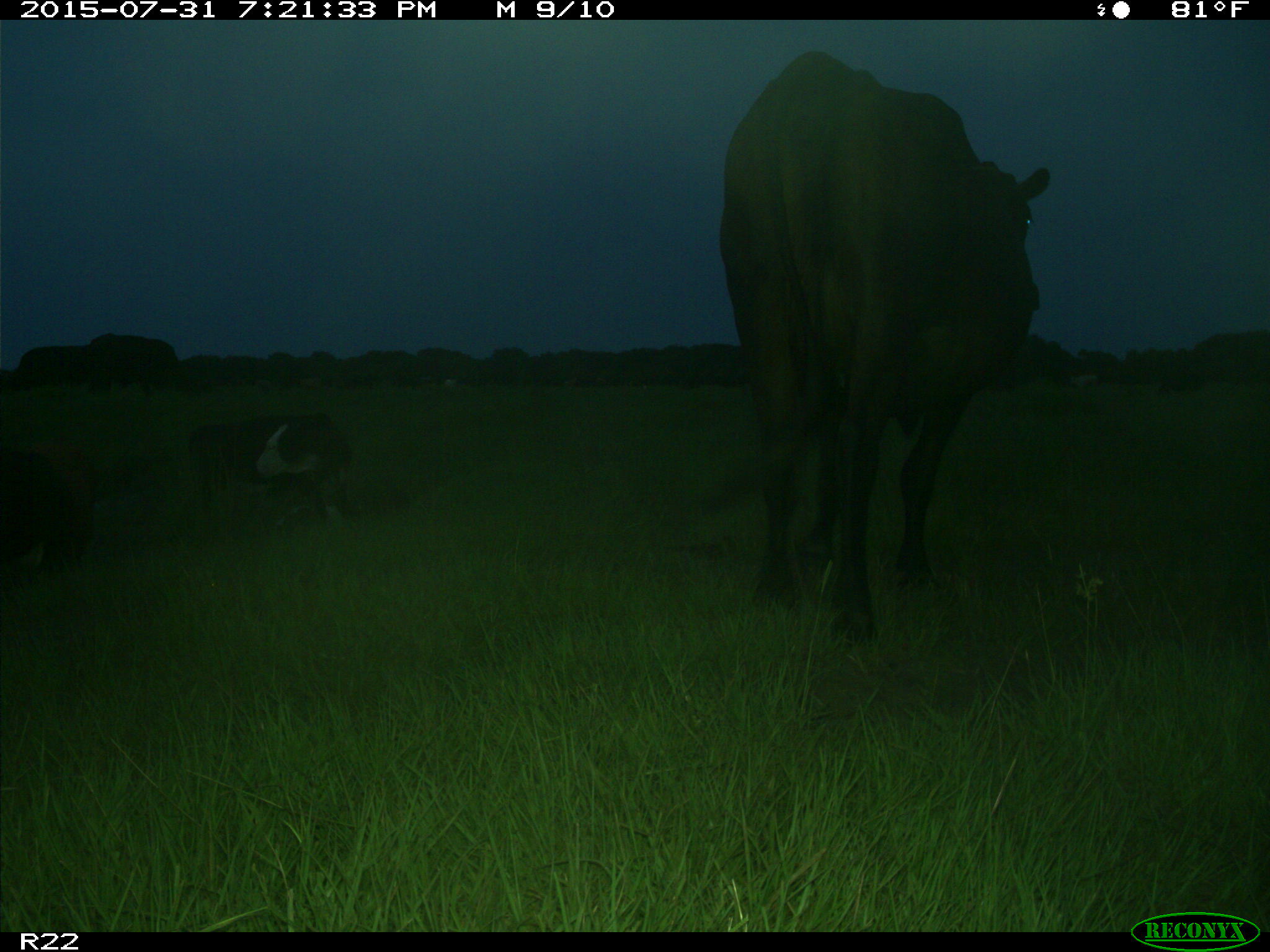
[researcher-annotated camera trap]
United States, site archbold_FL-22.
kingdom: Animalia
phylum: Chordata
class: Mammalia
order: Artiodactyla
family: Bovidae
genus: Bos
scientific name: Bos taurus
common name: domestic cow